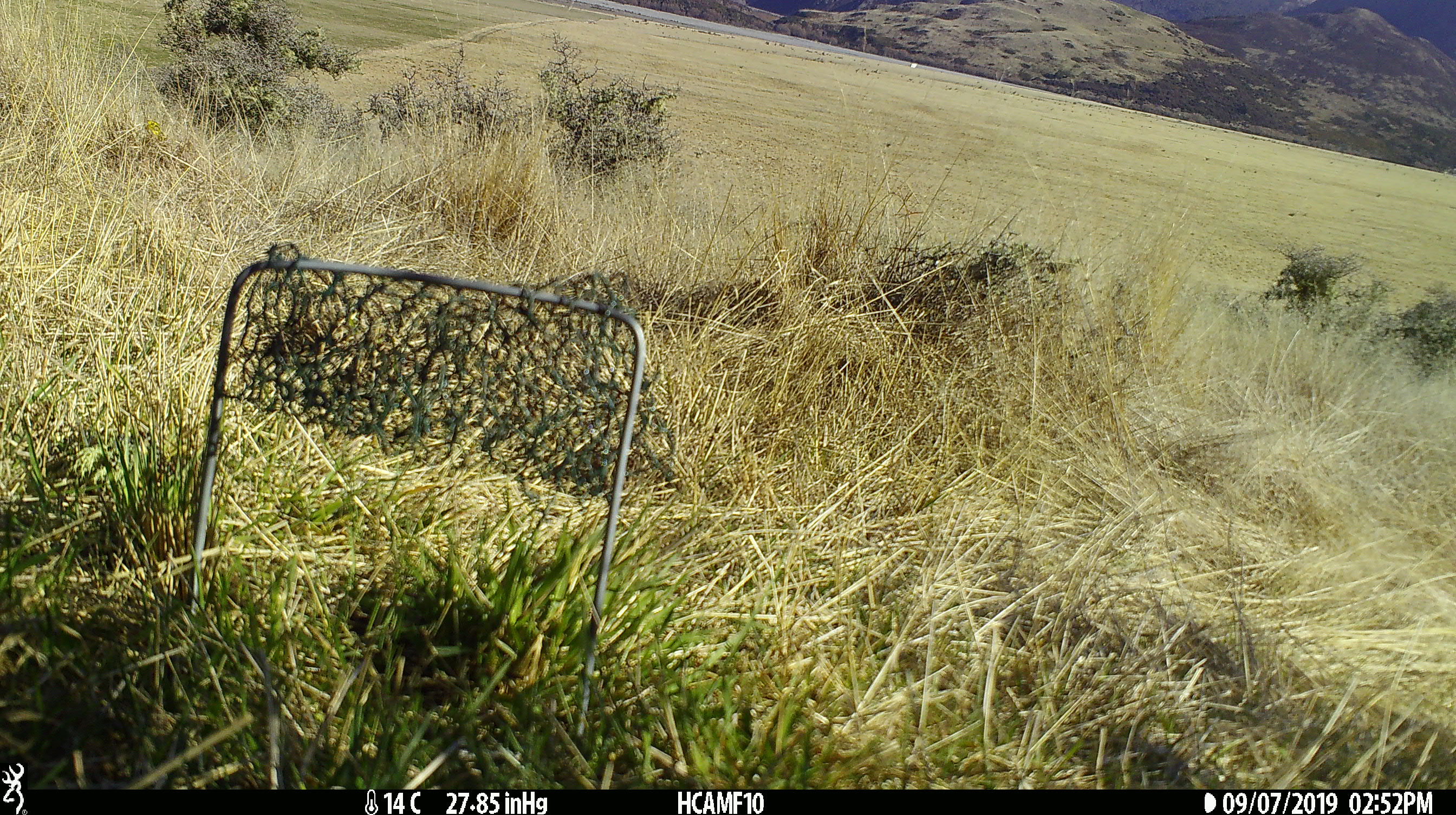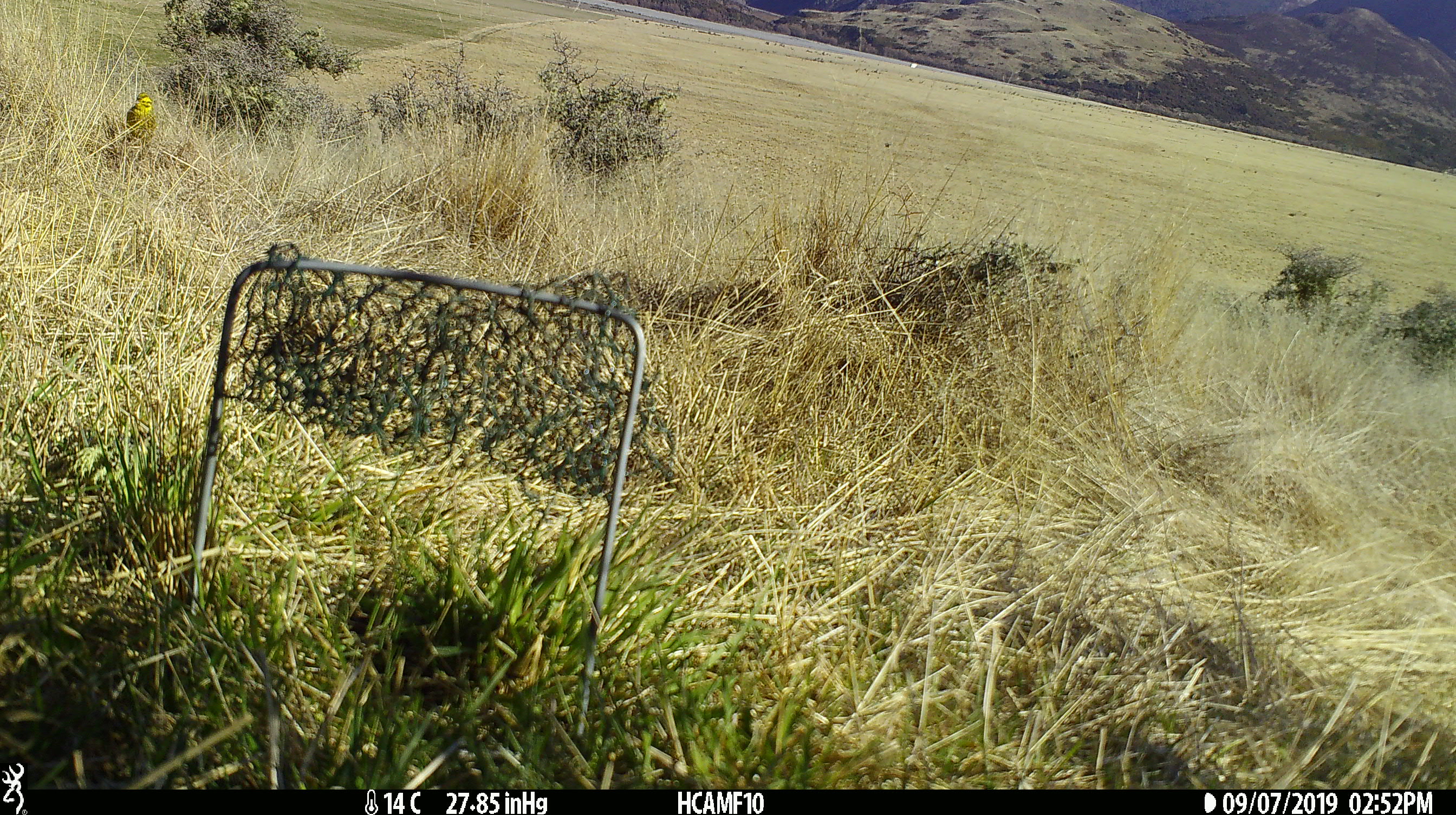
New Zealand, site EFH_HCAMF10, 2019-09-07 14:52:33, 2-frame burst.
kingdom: Animalia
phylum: Chordata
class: Aves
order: Passeriformes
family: Emberizidae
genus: Emberiza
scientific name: Emberiza citrinella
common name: yellowhammer